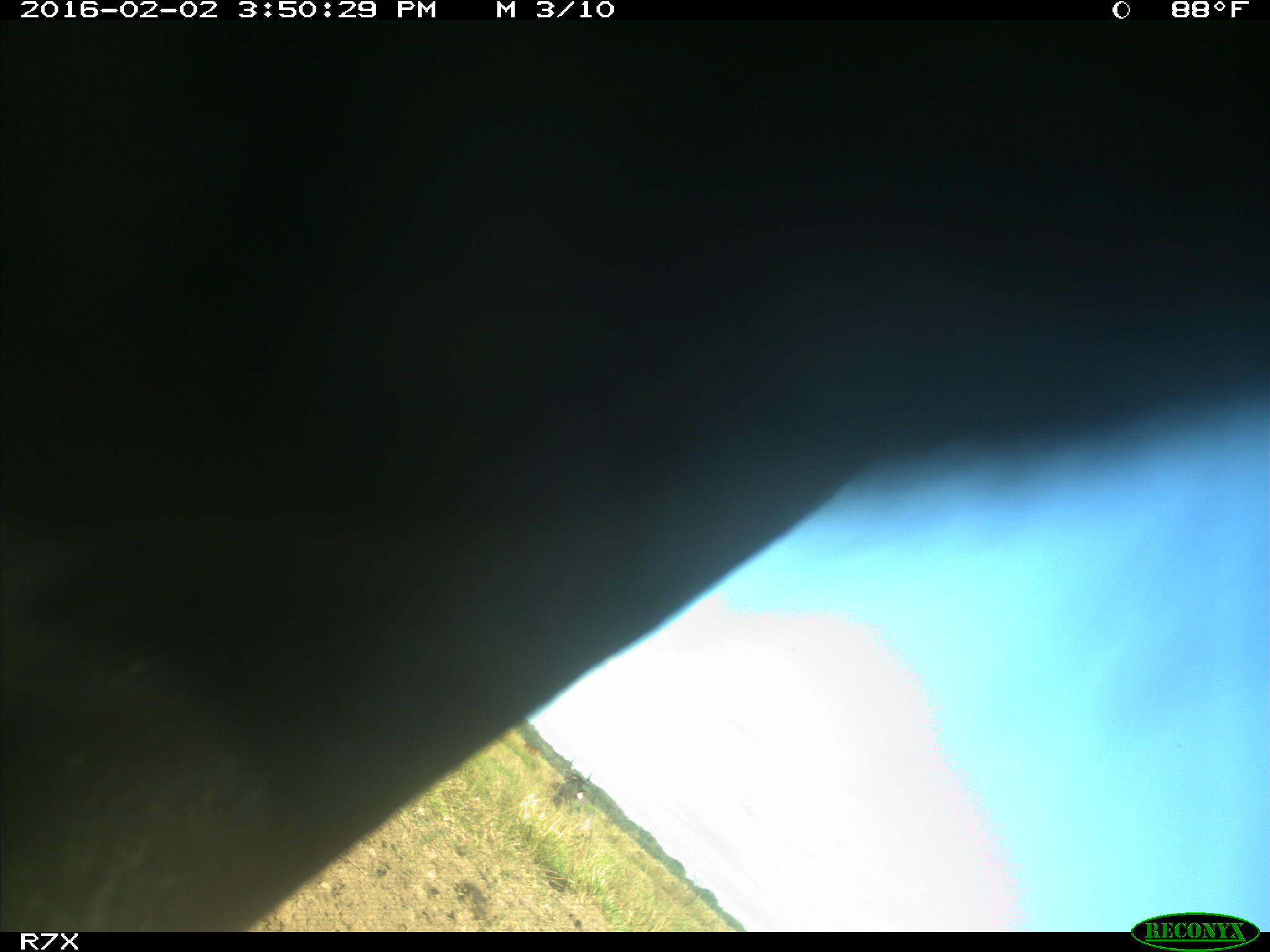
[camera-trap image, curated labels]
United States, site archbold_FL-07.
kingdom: Animalia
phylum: Chordata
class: Mammalia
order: Artiodactyla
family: Bovidae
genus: Bos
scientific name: Bos taurus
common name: domestic cow